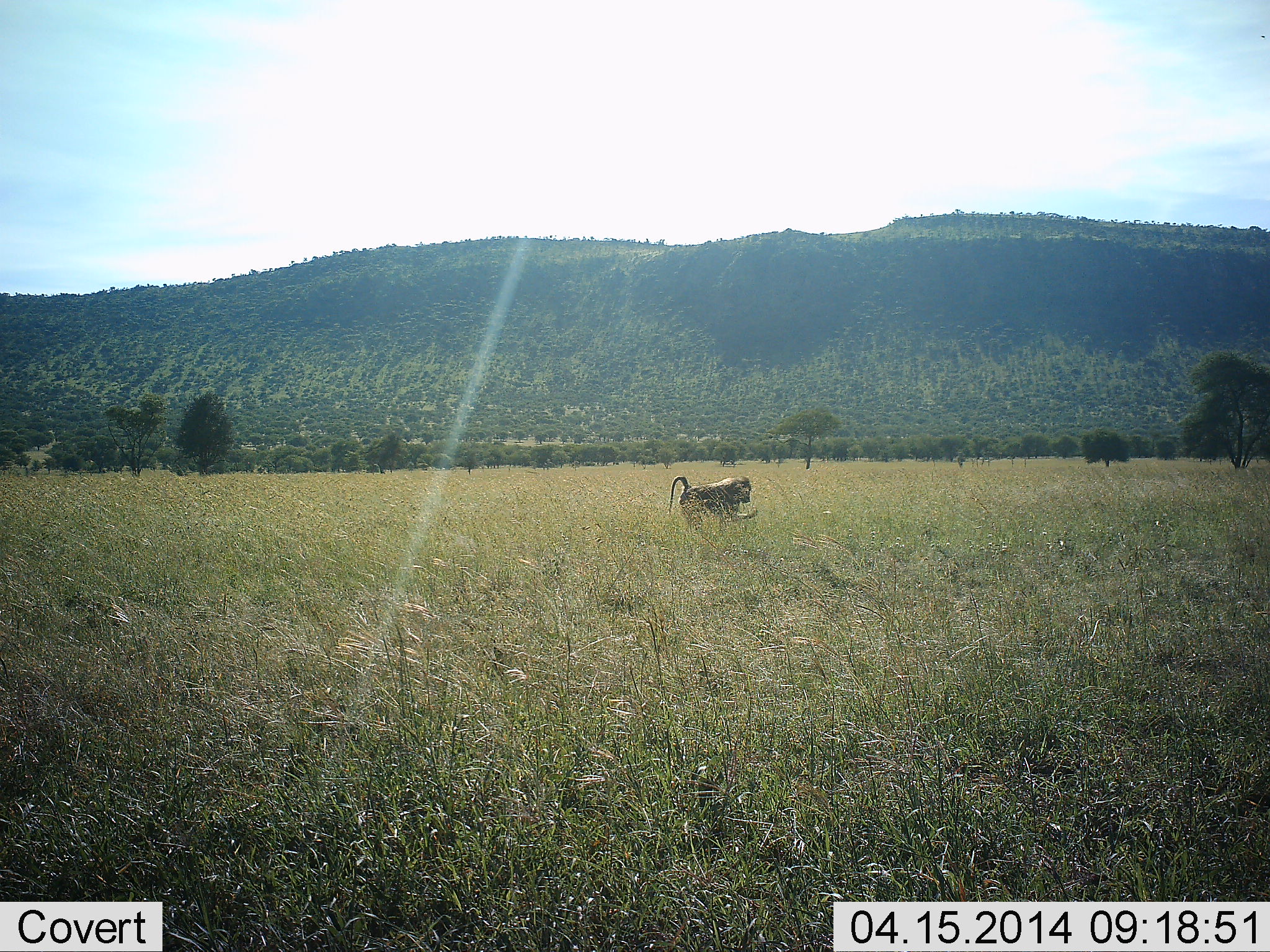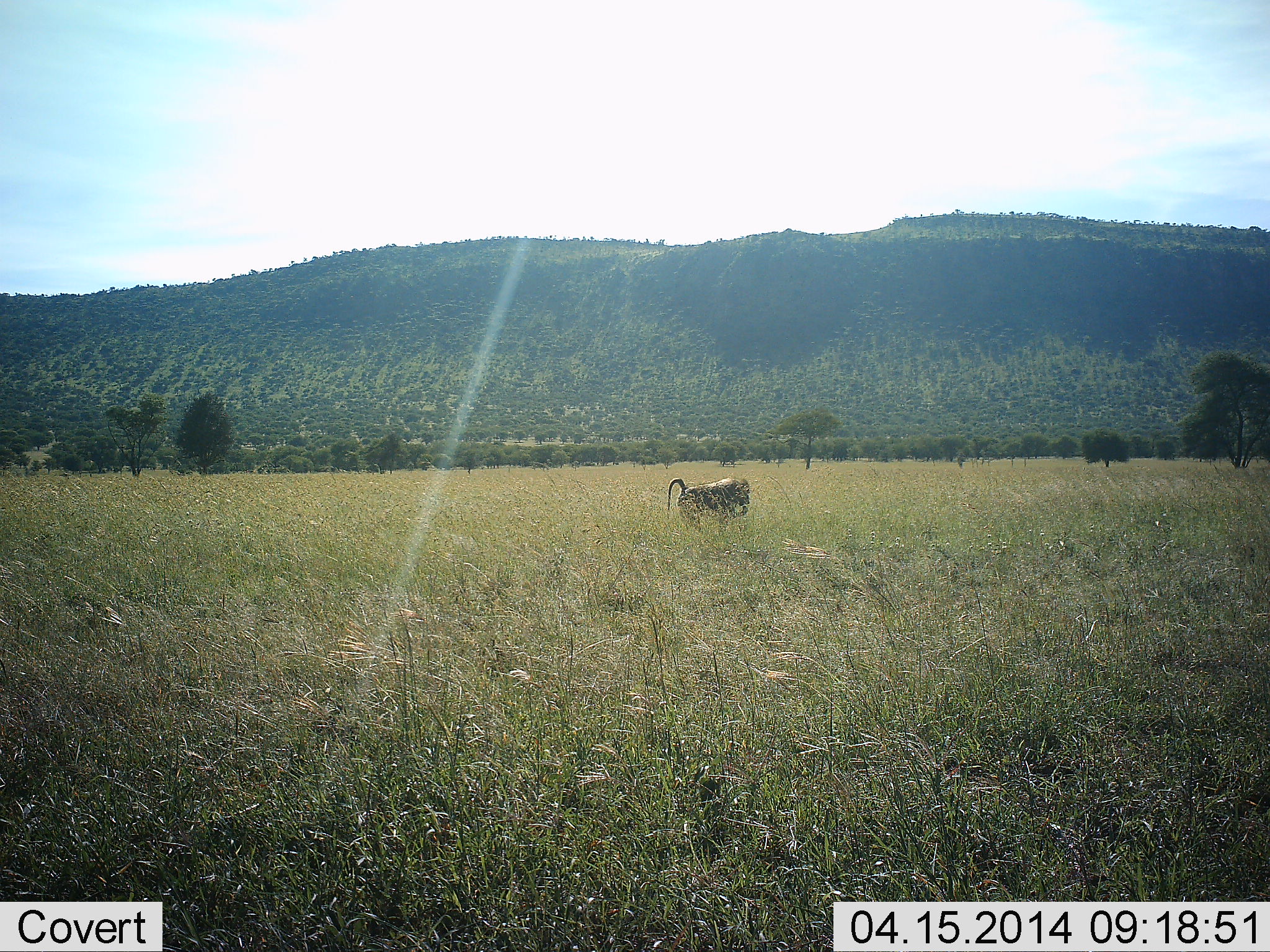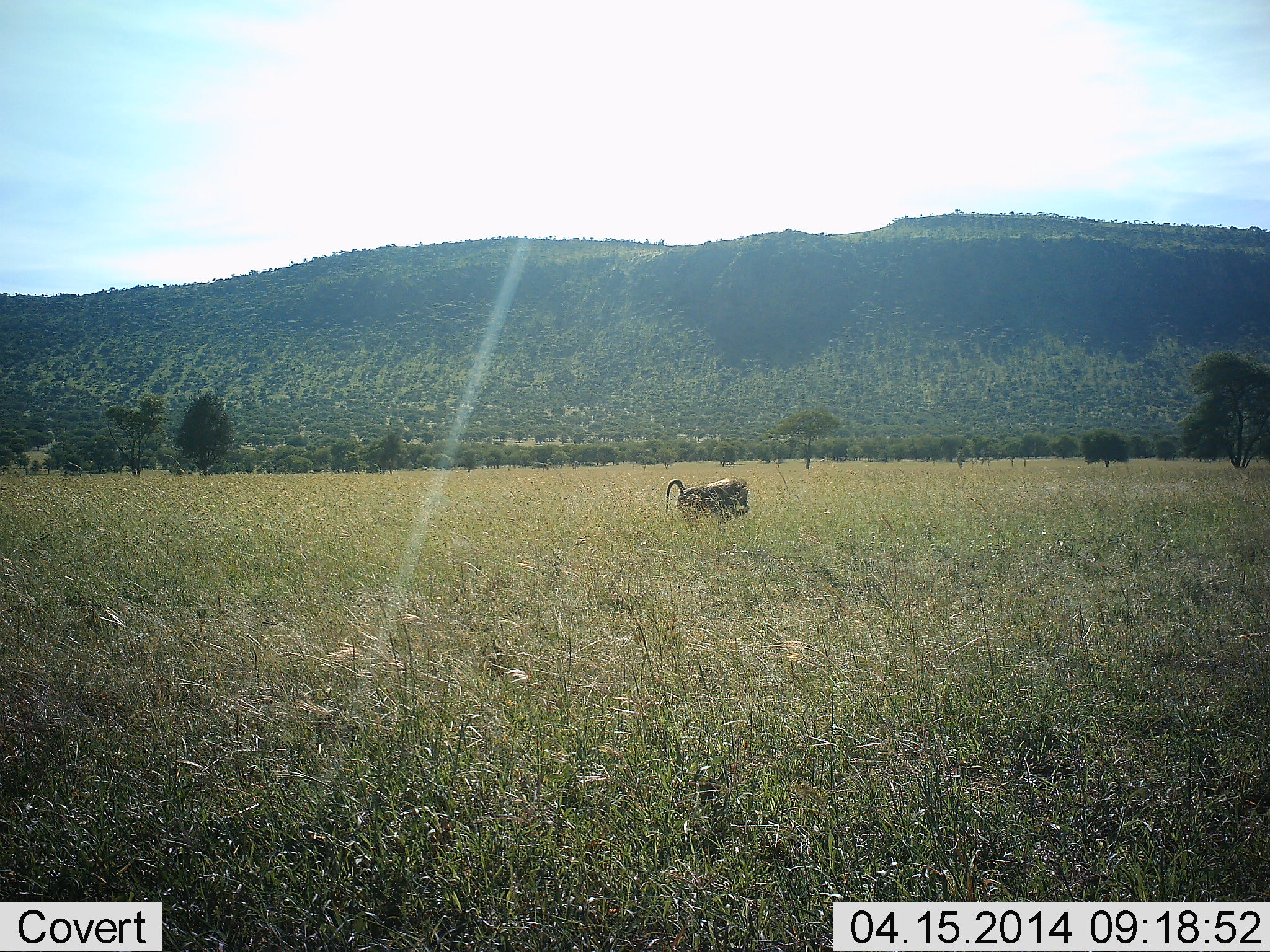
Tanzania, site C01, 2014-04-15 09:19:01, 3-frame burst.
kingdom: Animalia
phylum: Chordata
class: Mammalia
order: Primates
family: Cercopithecidae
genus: Papio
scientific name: Papio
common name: baboon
Baboon (Papio), count 1. Behavior (volunteer vote fractions): standing 20%, resting 0%, moving 0%, interacting 0%. Young present (vote fraction): 0%. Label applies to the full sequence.